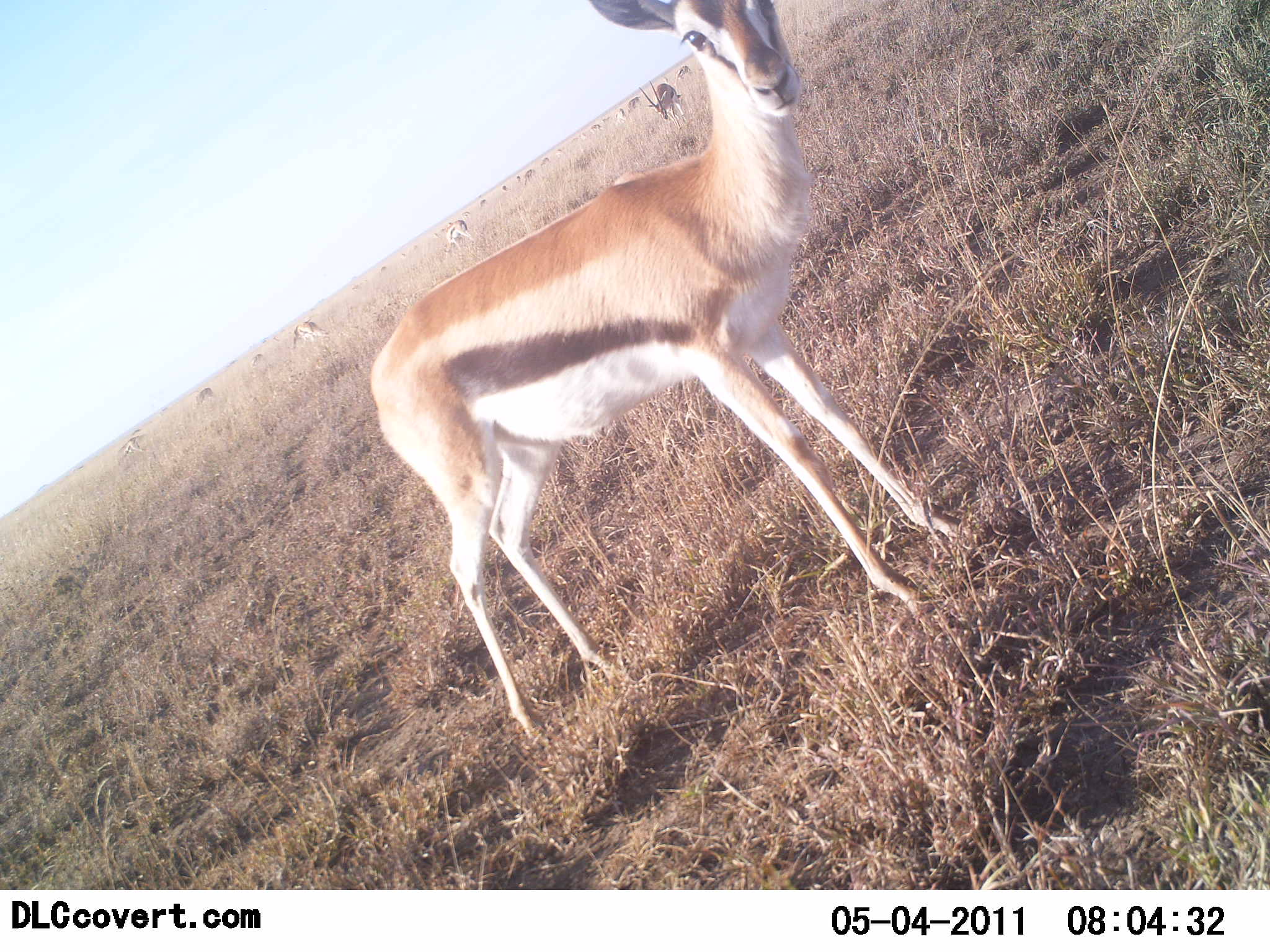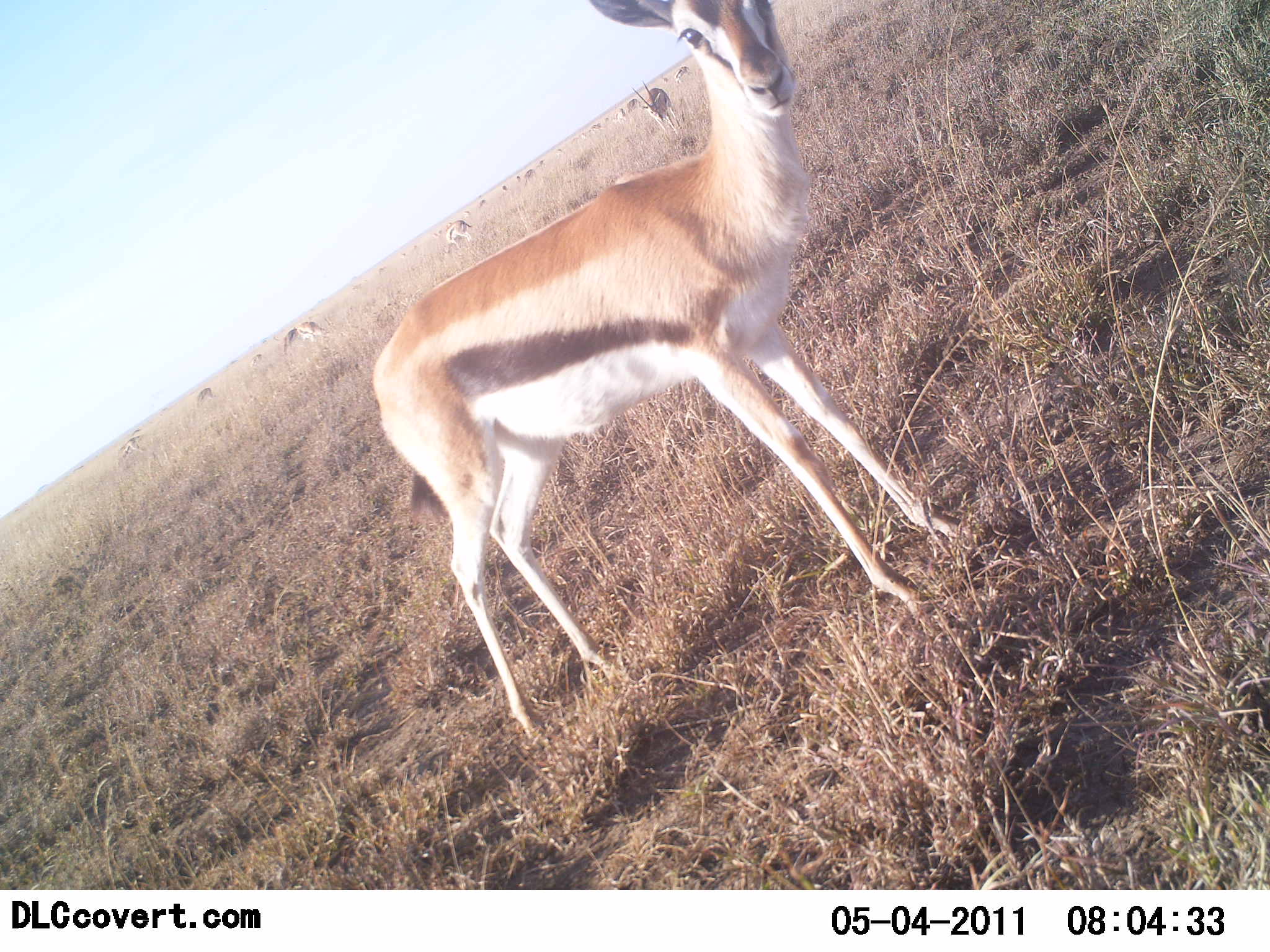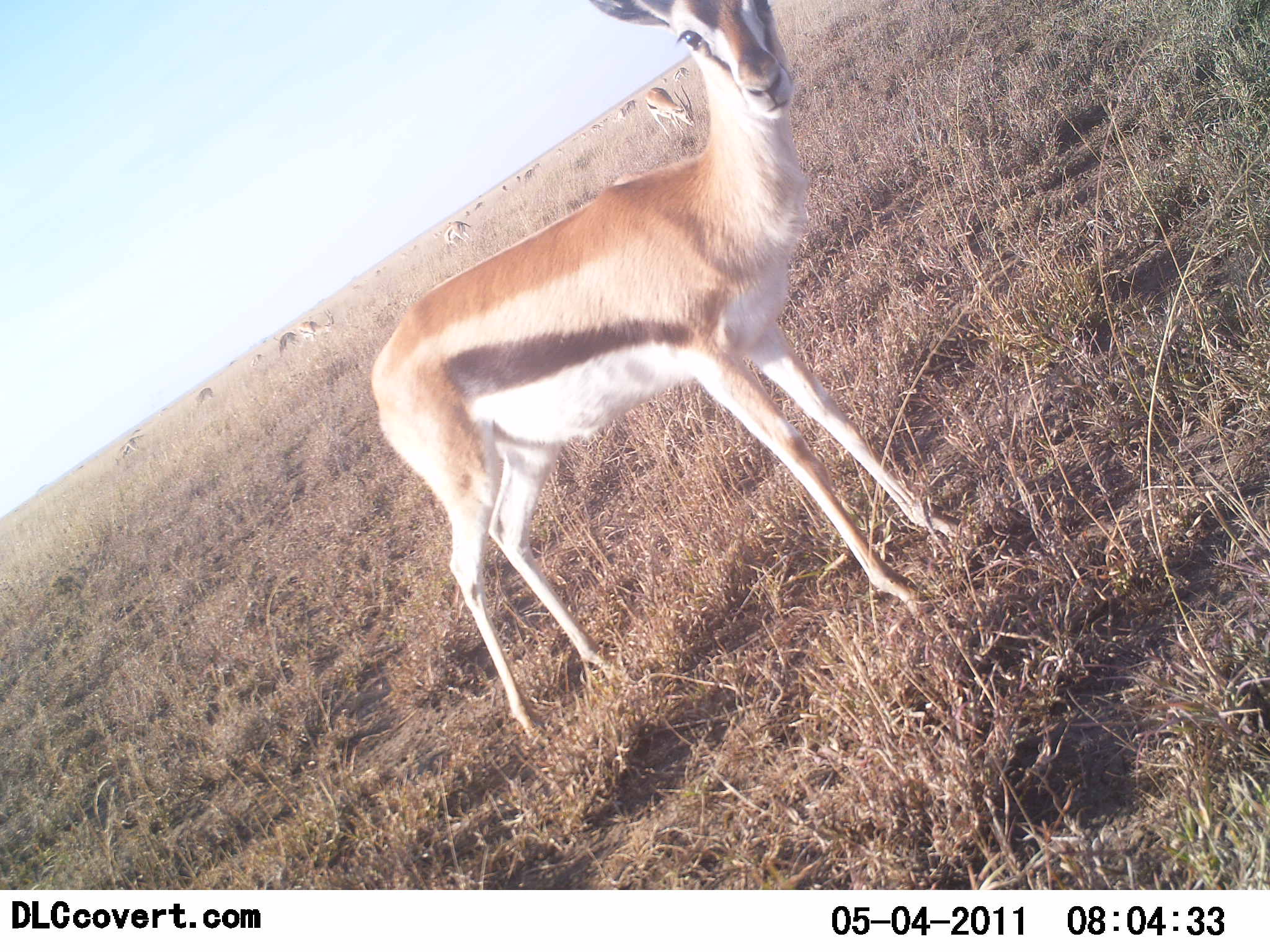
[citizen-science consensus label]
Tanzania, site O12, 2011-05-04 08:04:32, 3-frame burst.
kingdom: Animalia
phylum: Chordata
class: Mammalia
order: Artiodactyla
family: Bovidae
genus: Eudorcas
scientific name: Eudorcas thomsonii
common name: thomson's gazelle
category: gazellethomsons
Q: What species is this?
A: Gazellethomsons (thomson's gazelle) (Eudorcas thomsonii).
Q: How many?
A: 11-50.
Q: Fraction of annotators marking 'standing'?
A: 87%.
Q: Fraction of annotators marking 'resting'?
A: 7%.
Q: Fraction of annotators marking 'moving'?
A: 13%.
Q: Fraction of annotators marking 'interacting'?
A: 0%.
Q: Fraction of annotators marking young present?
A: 0%.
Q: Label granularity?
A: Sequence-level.